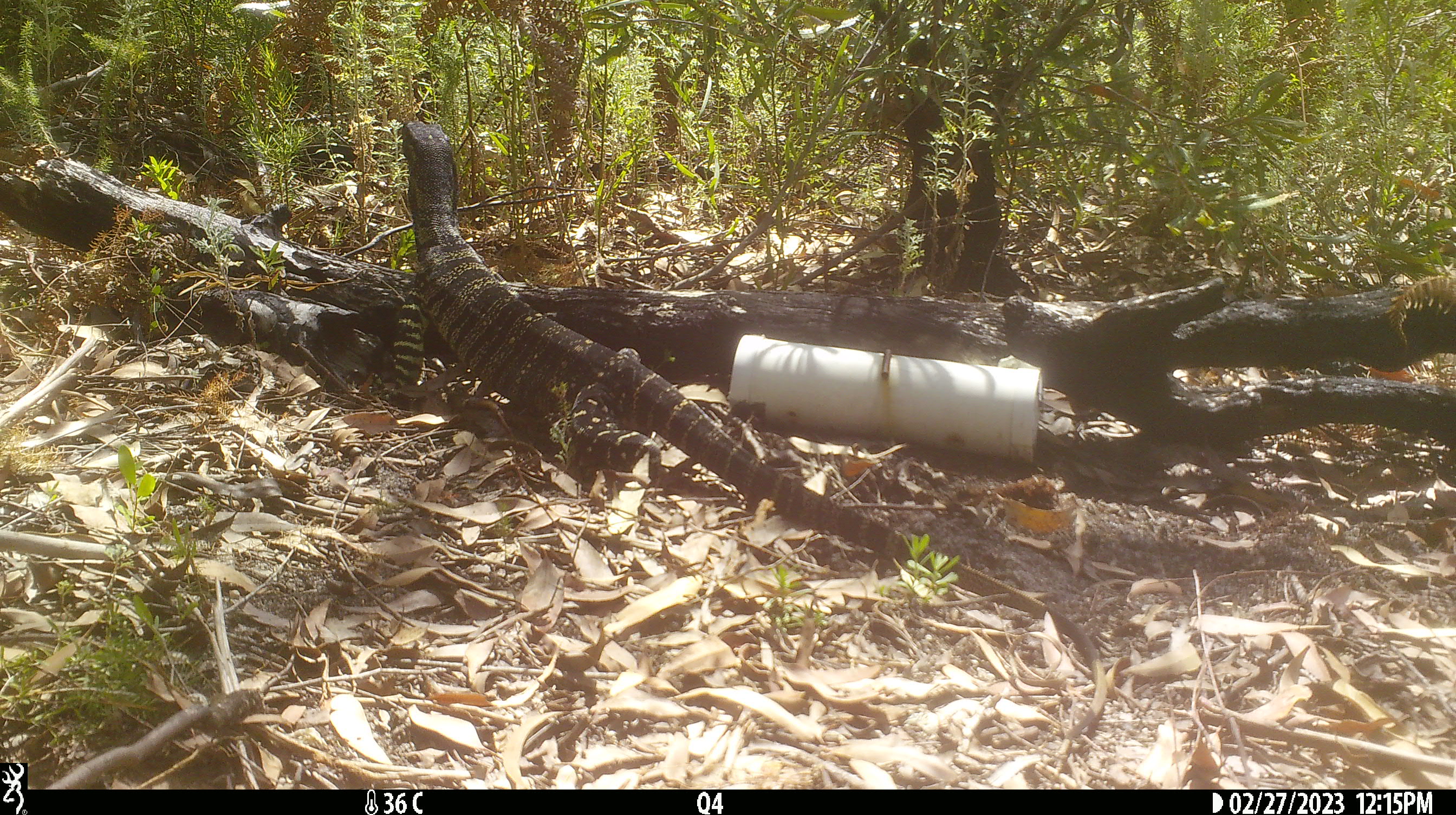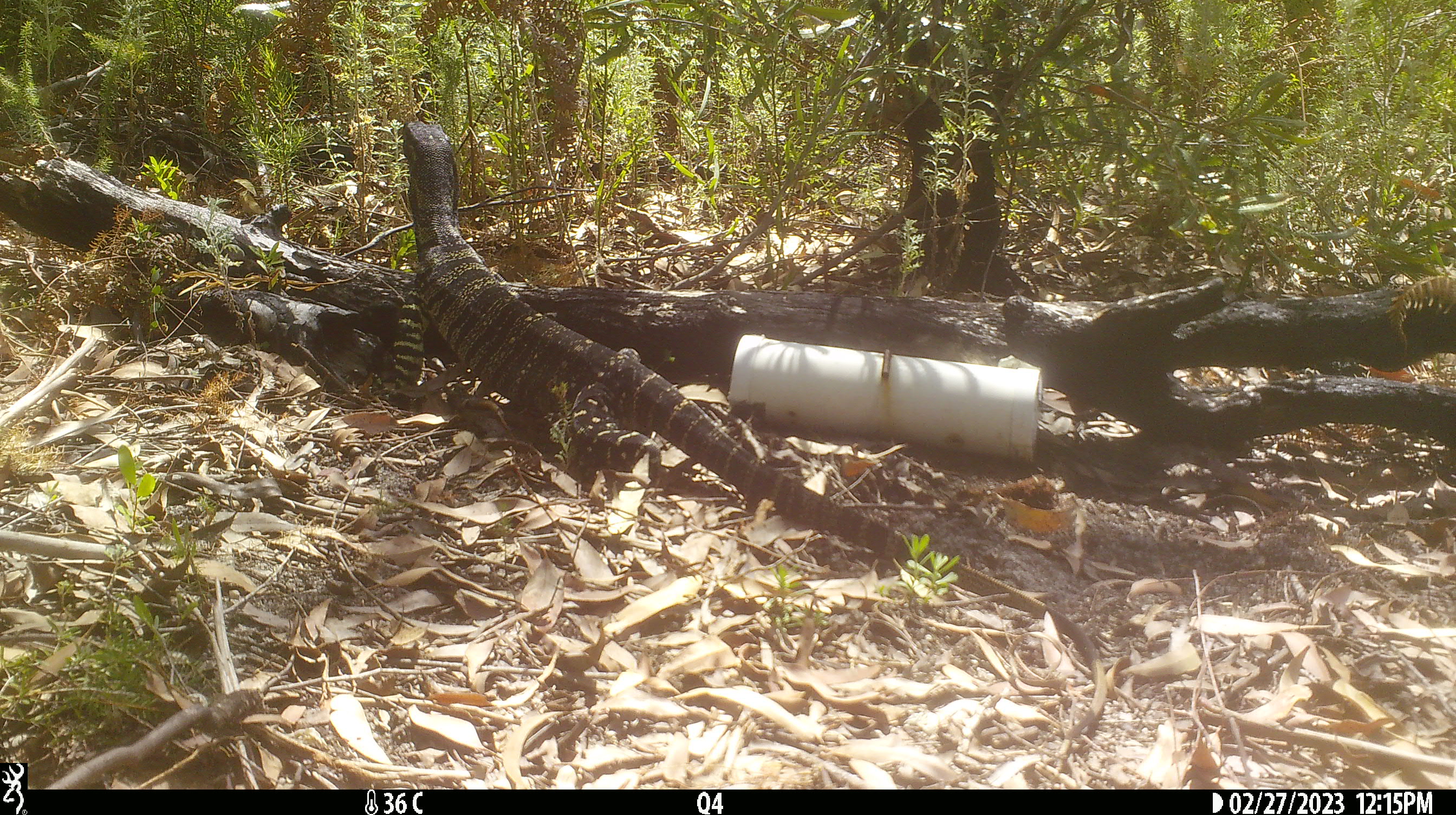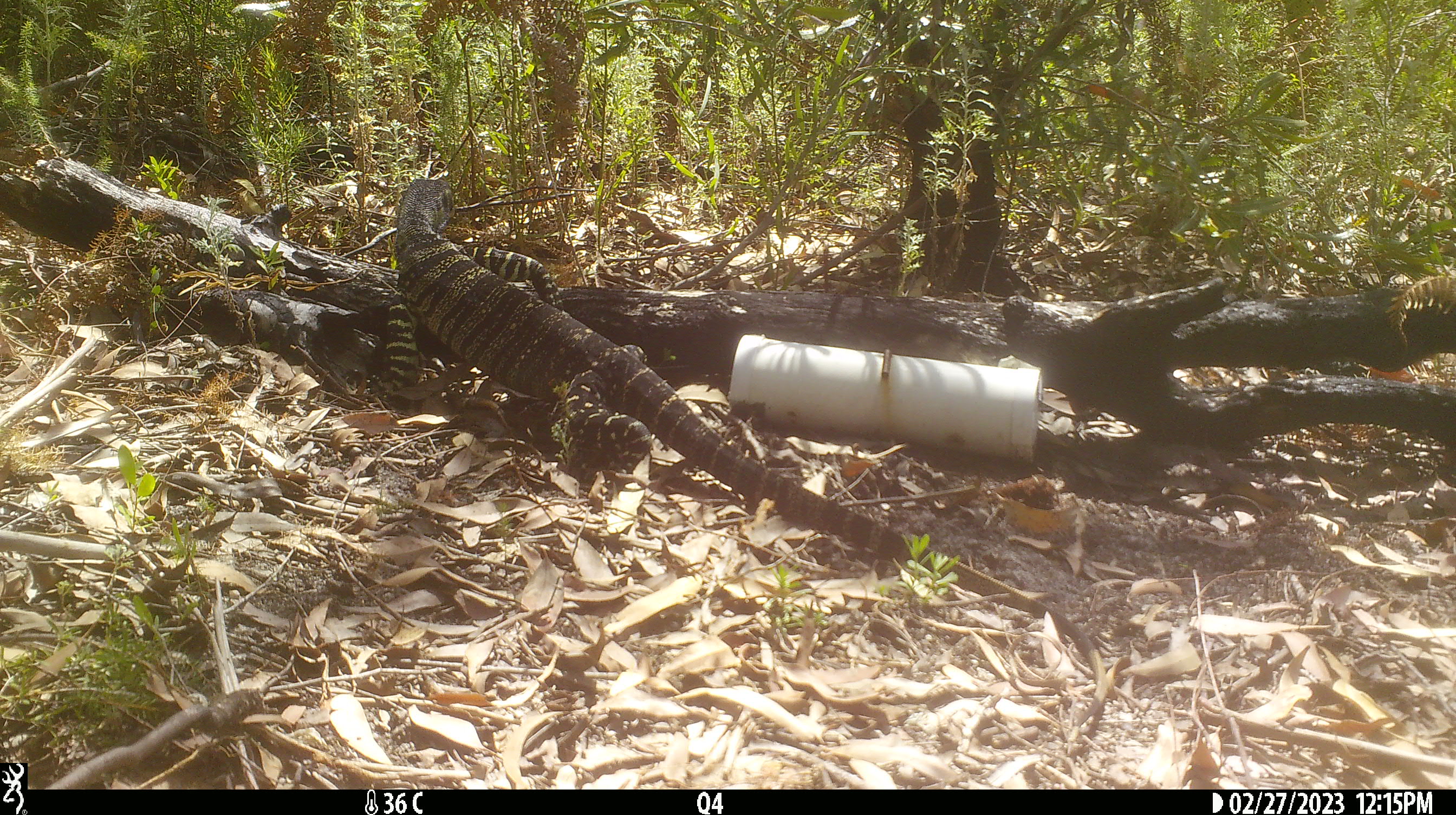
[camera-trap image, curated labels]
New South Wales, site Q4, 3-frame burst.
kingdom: Animalia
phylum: Chordata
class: Reptilia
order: Squamata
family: Varanidae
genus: Varanus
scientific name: Varanus varius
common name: lace monitor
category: goanna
Goanna (lace monitor) (Varanus varius).